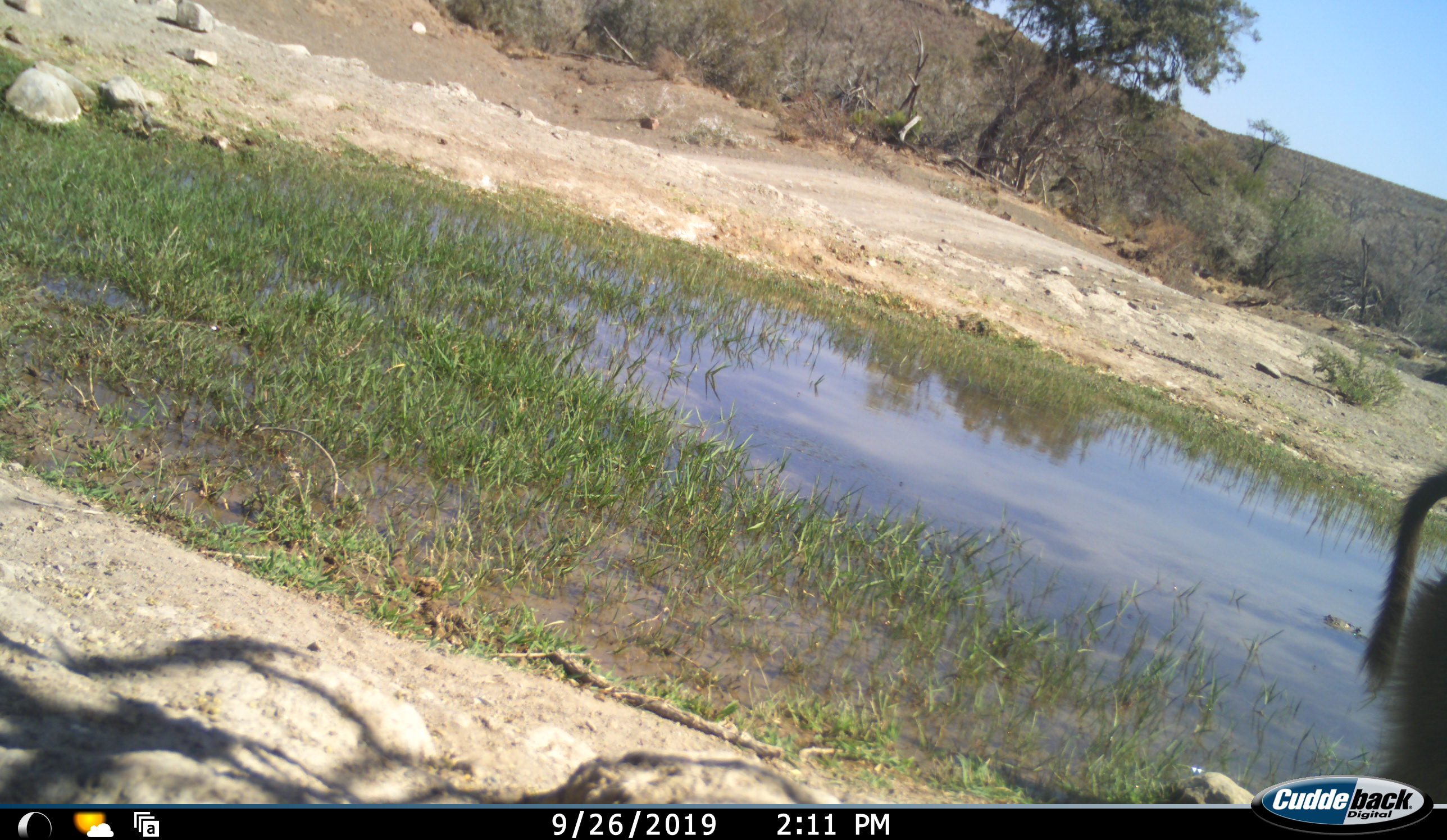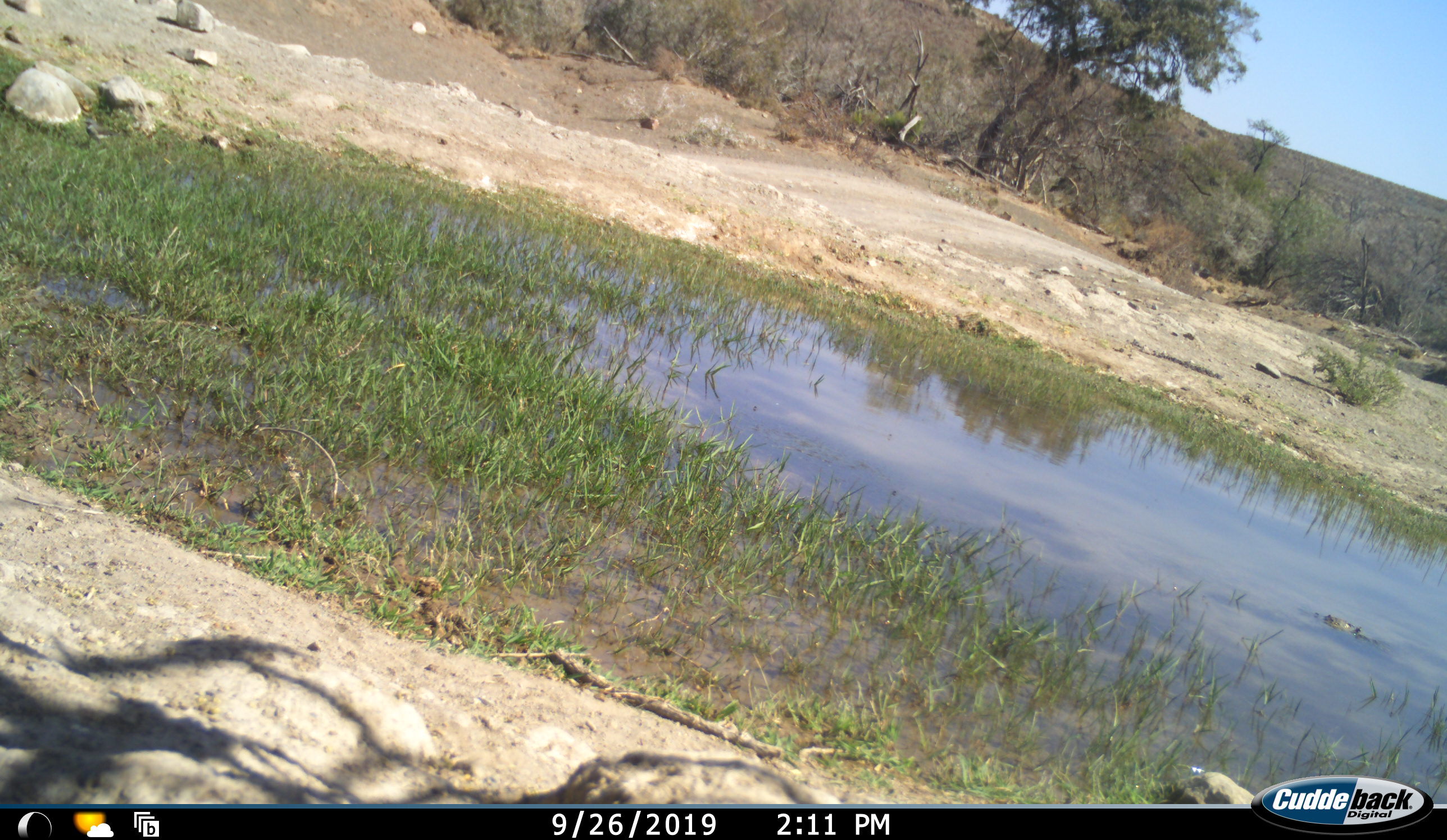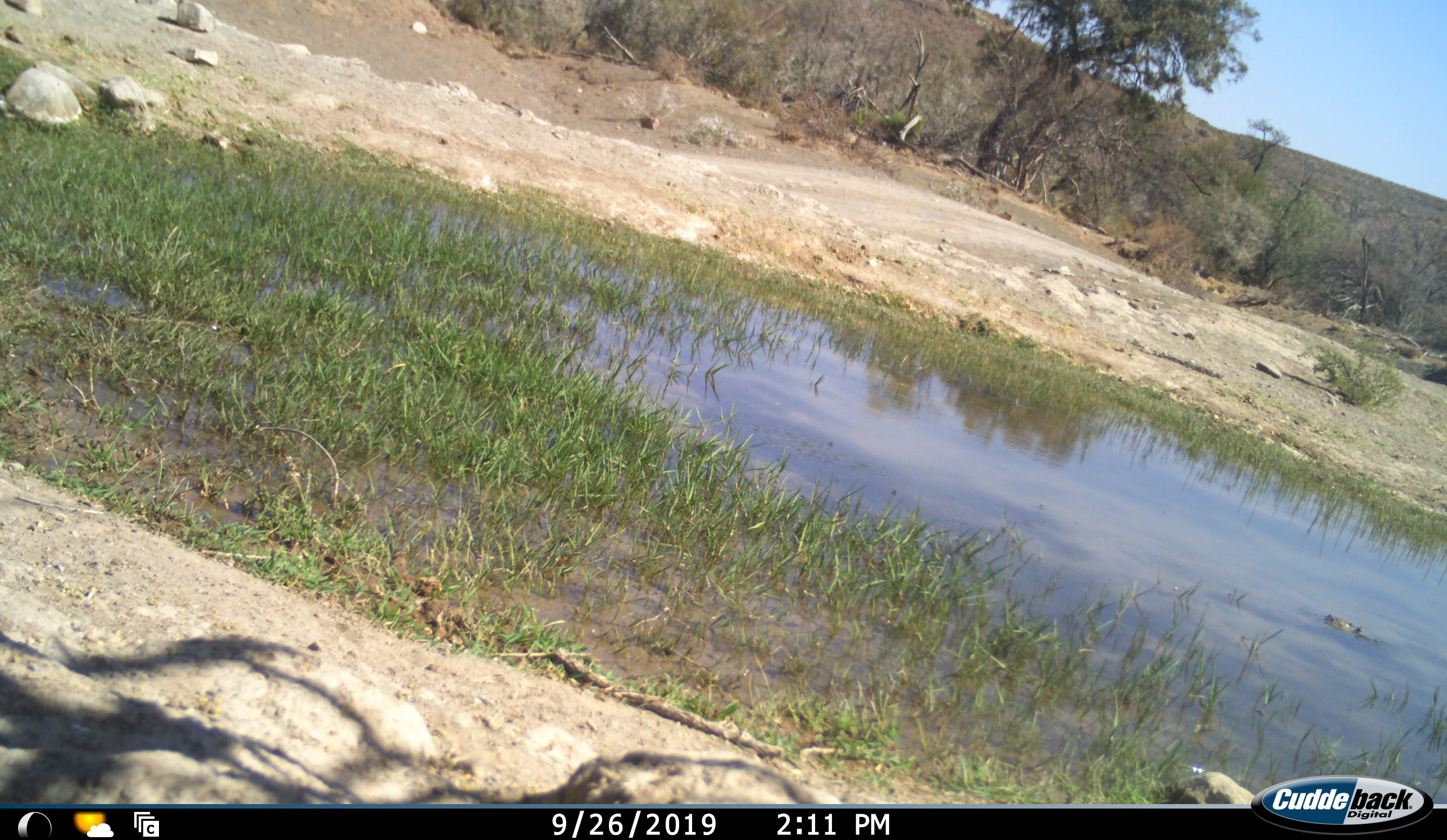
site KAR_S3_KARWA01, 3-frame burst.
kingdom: Animalia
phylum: Chordata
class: Mammalia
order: Primates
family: Cercopithecidae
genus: Papio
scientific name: Papio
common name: baboon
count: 1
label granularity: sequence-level